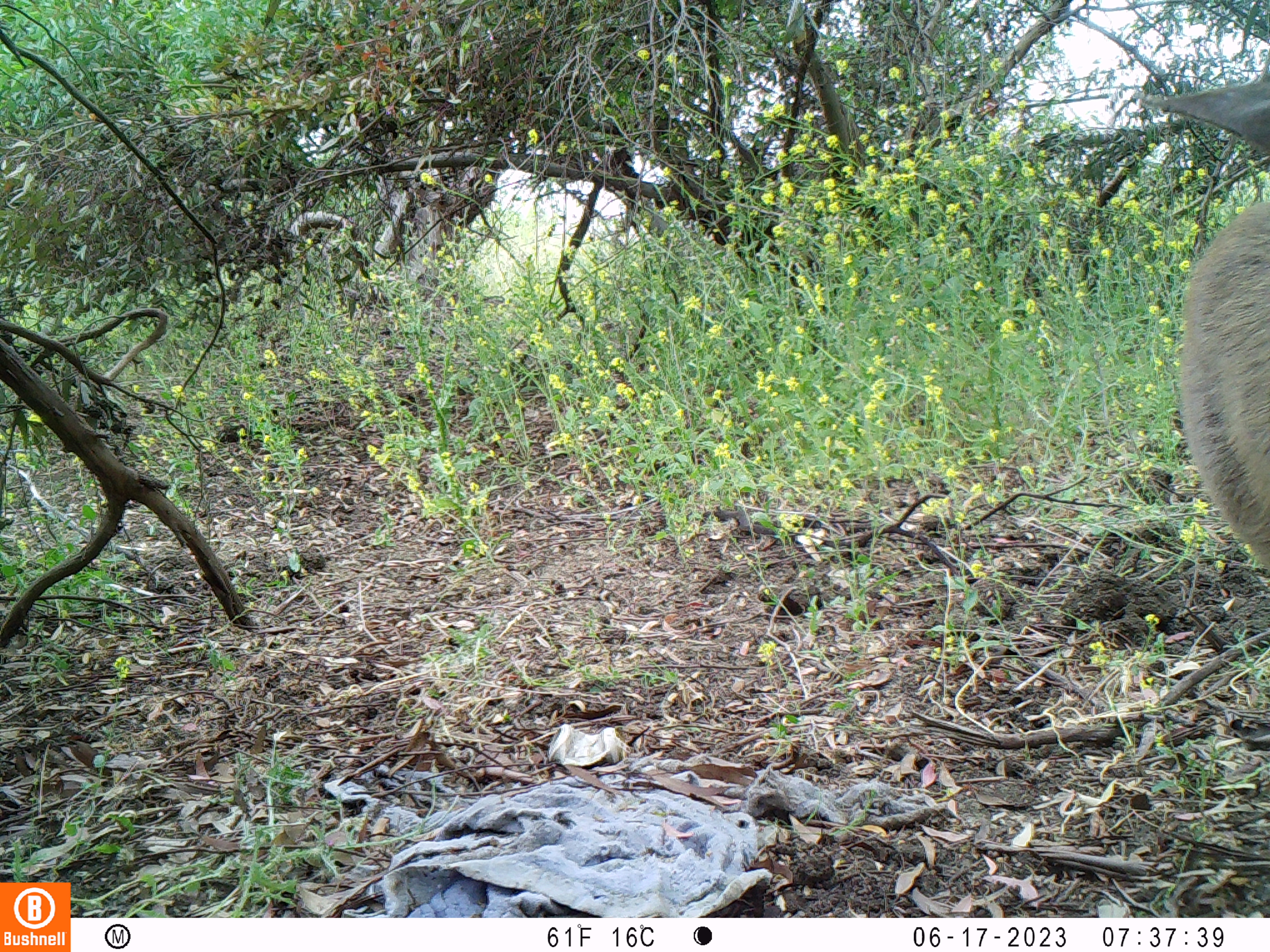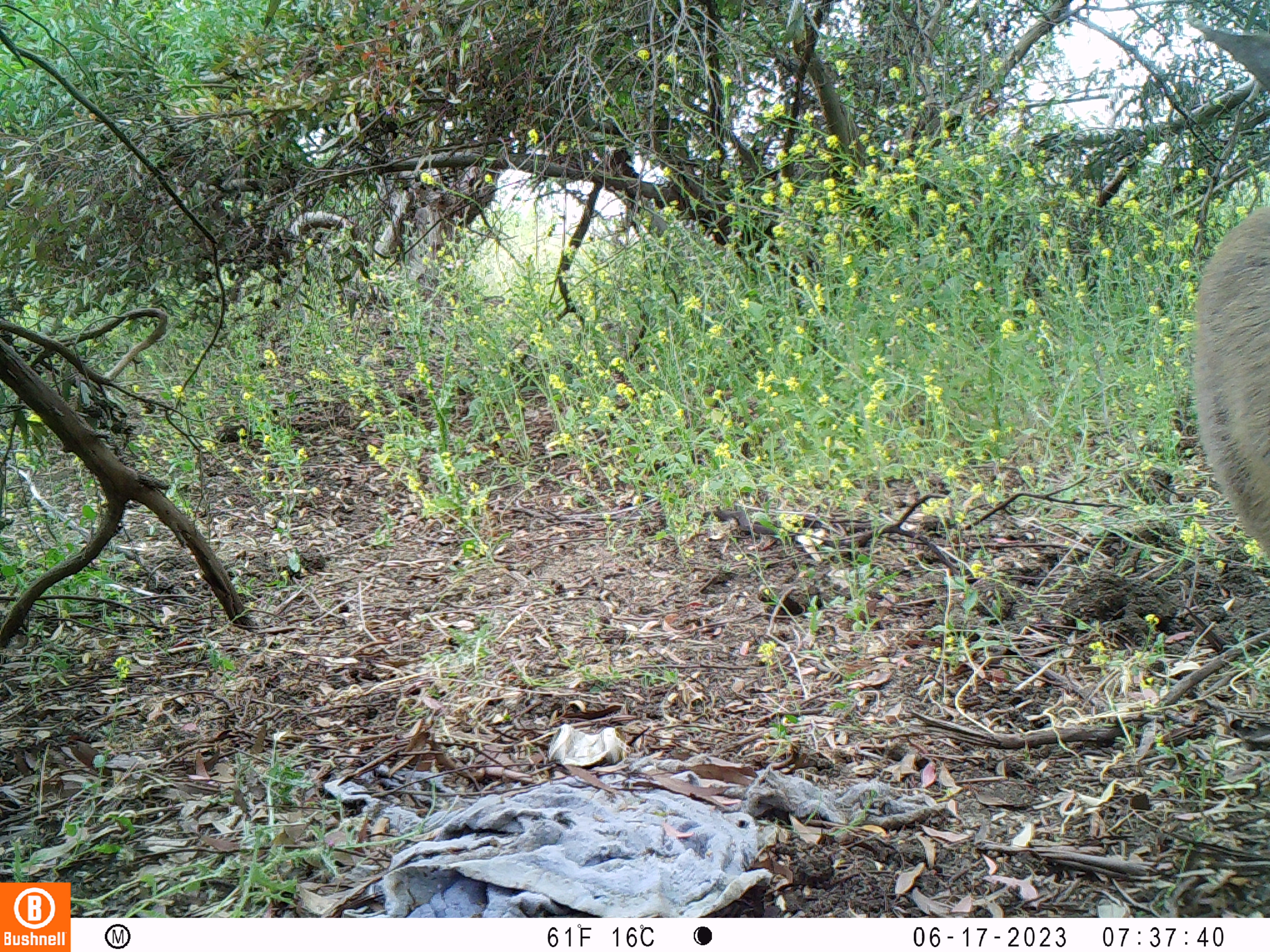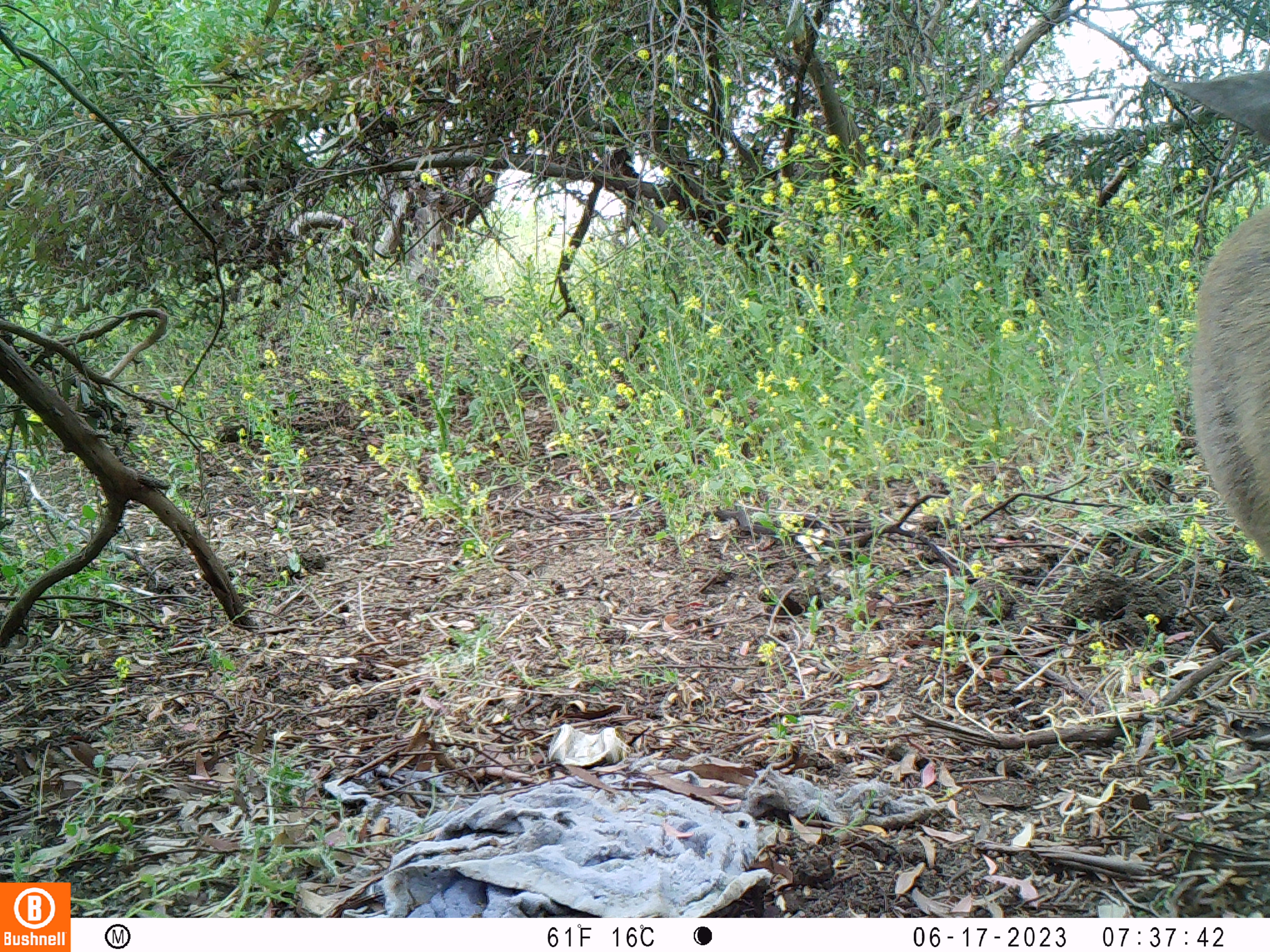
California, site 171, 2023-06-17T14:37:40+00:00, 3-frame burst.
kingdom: Animalia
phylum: Chordata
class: Mammalia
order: Artiodactyla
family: Cervidae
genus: Odocoileus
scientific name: Odocoileus hemionus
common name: mule deer